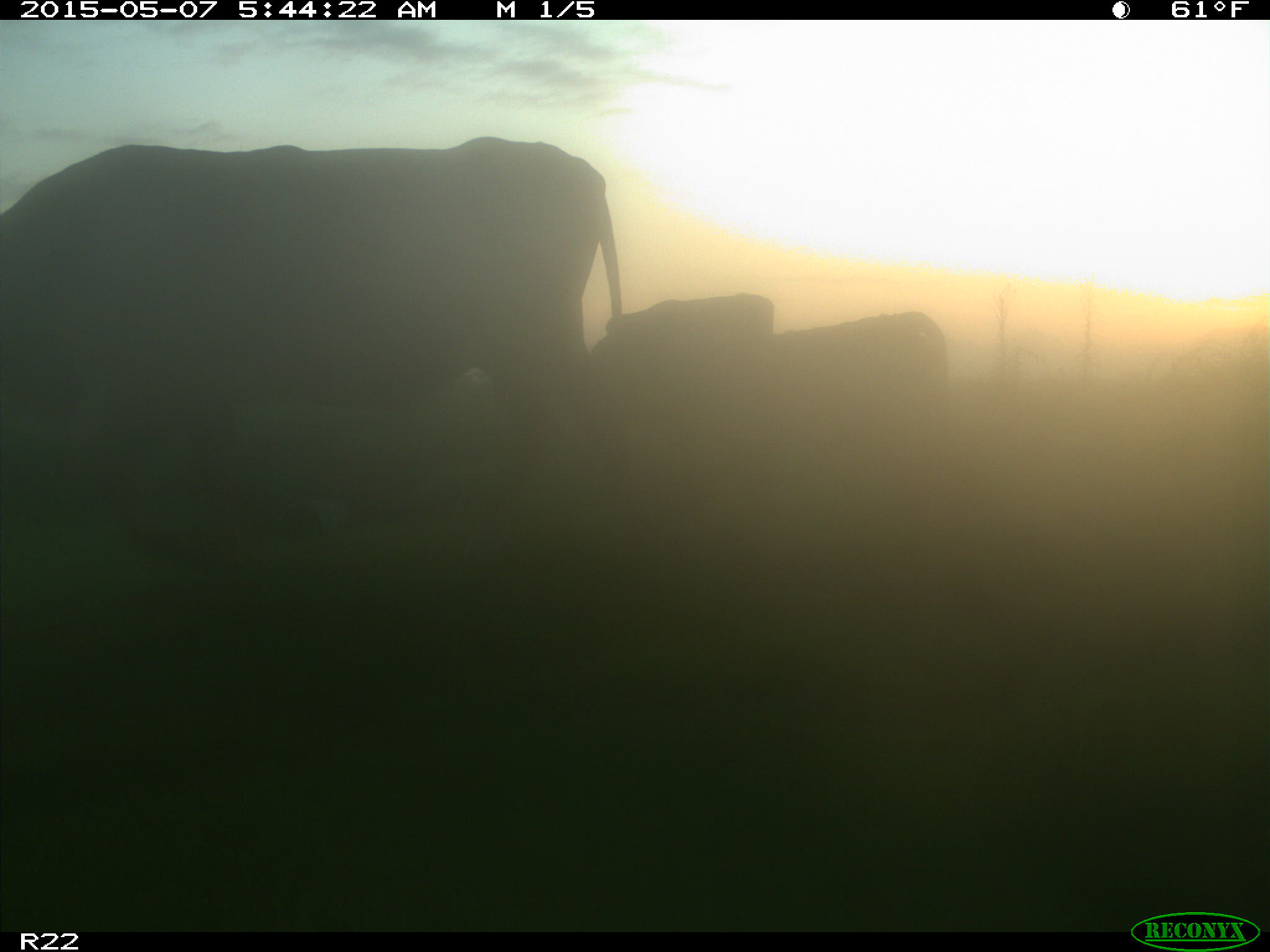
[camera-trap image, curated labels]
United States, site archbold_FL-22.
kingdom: Animalia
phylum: Chordata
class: Mammalia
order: Artiodactyla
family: Bovidae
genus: Bos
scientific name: Bos taurus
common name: domestic cow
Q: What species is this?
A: Bos taurus (domestic cow).